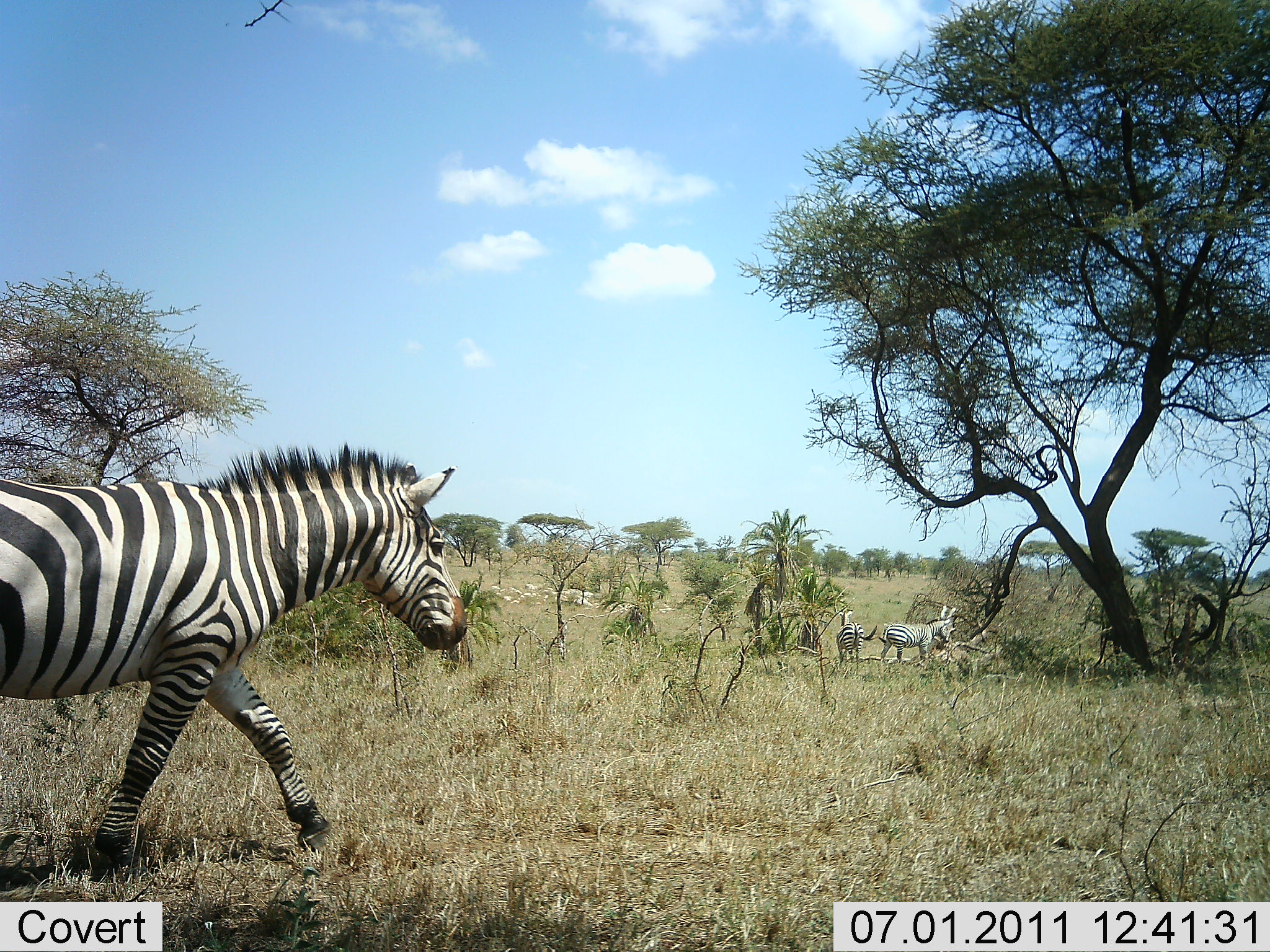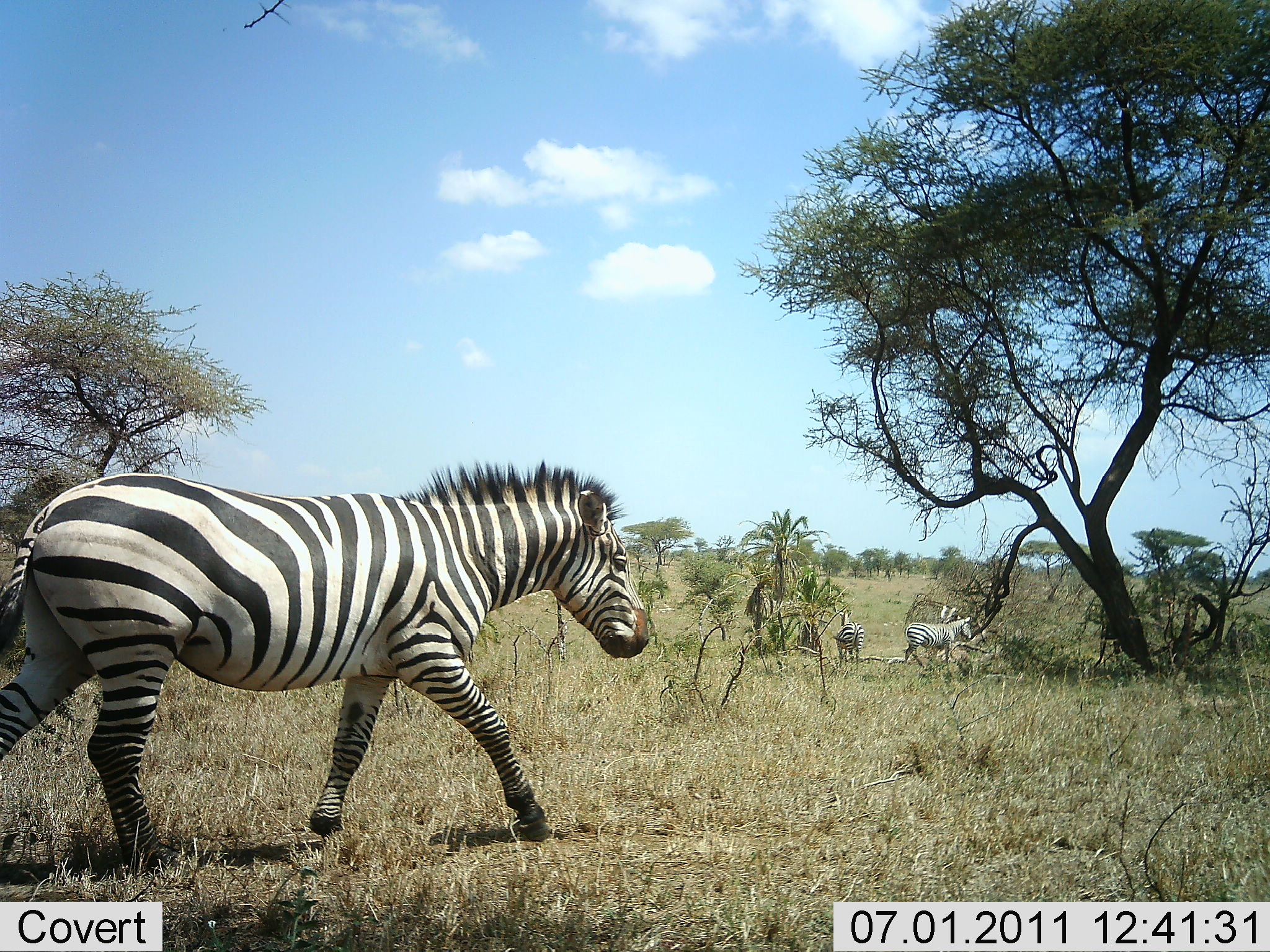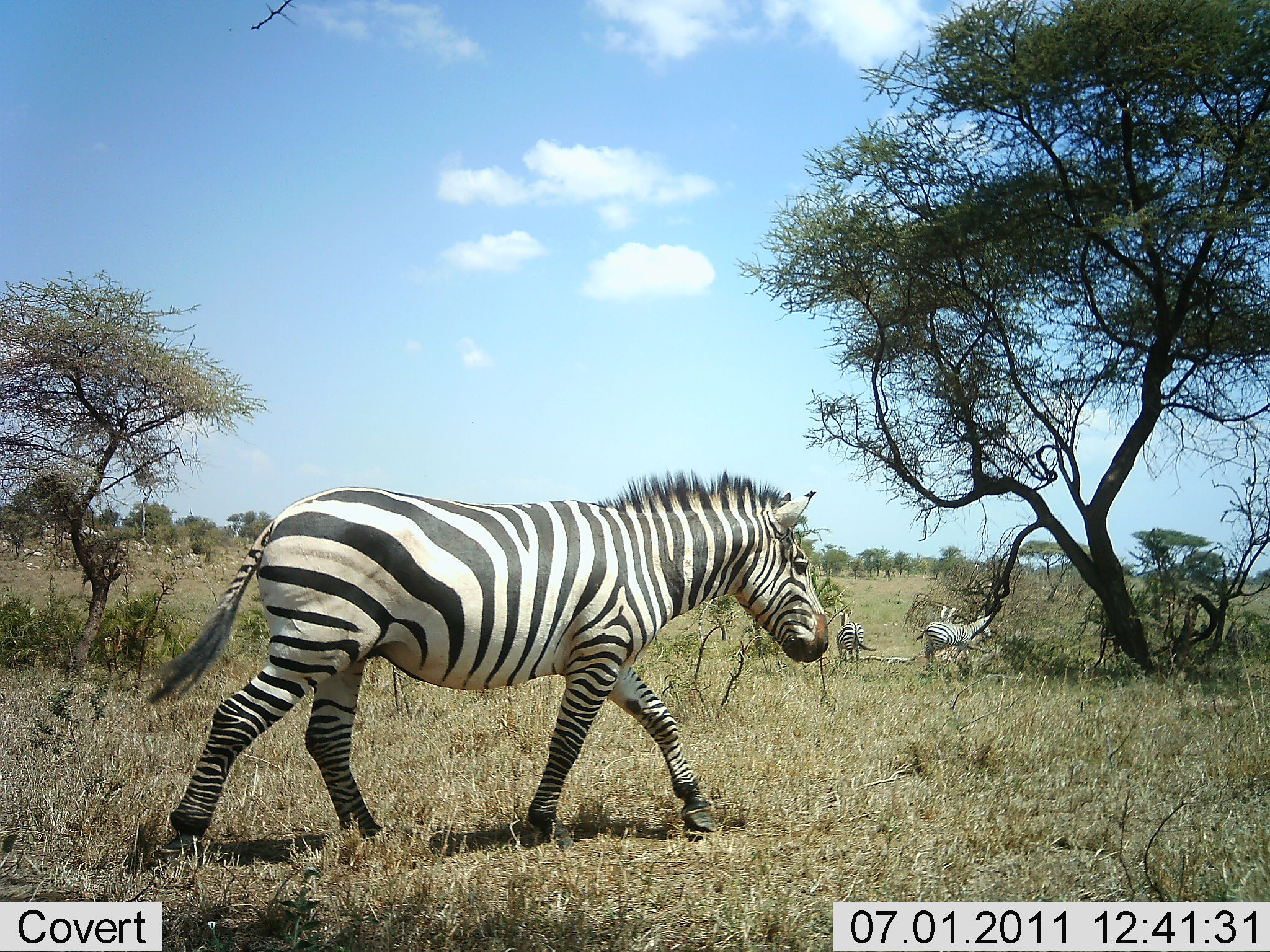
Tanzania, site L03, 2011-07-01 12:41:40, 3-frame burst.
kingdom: Animalia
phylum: Chordata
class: Mammalia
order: Perissodactyla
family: Equidae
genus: Equus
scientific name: Equus quagga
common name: plains zebra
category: zebra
Zebra (plains zebra) (Equus quagga), count 3. Behavior (volunteer vote fractions): standing 67%, resting 0%, moving 100%, interacting 0%. Young present (vote fraction): 0%. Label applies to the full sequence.